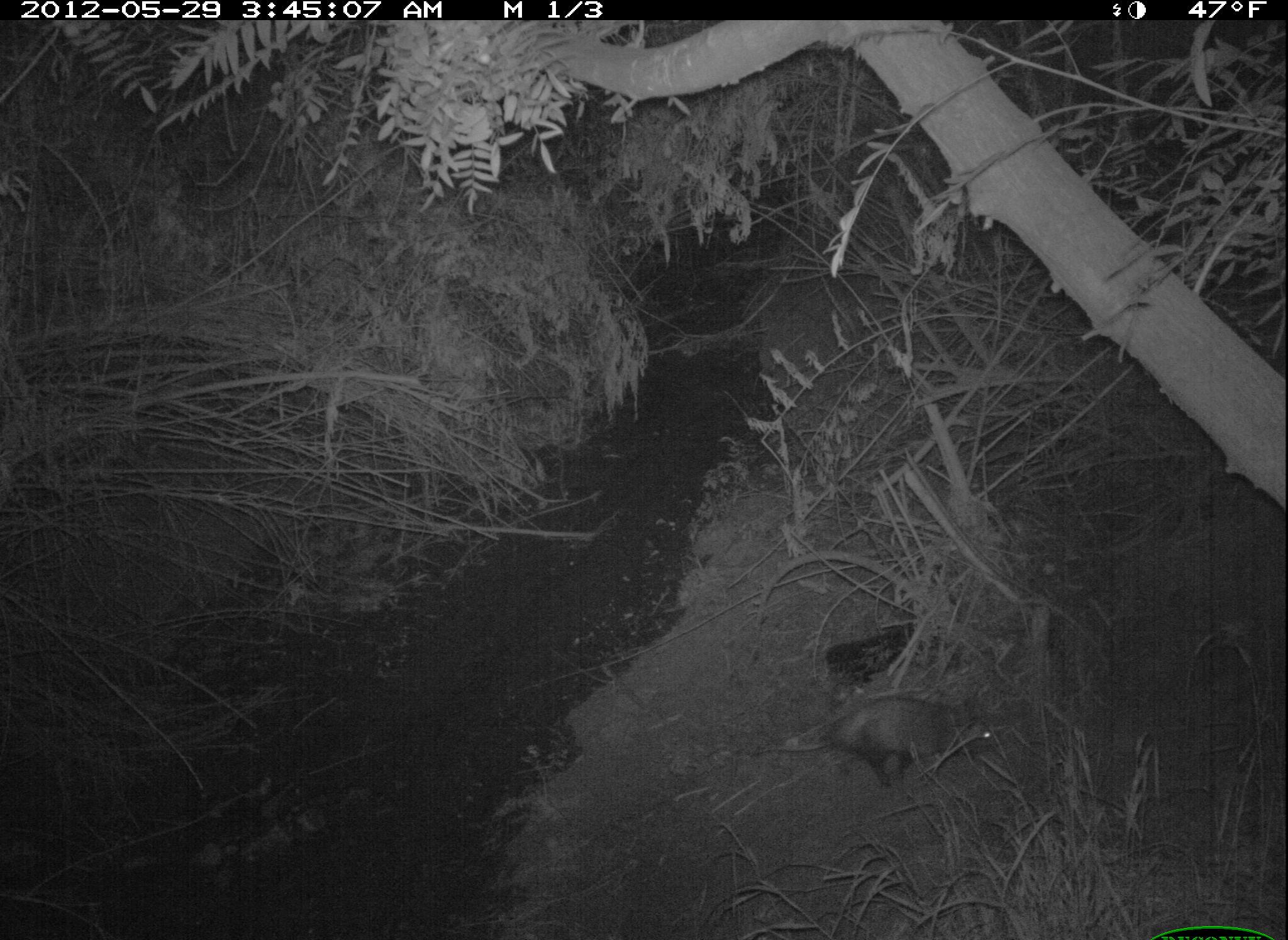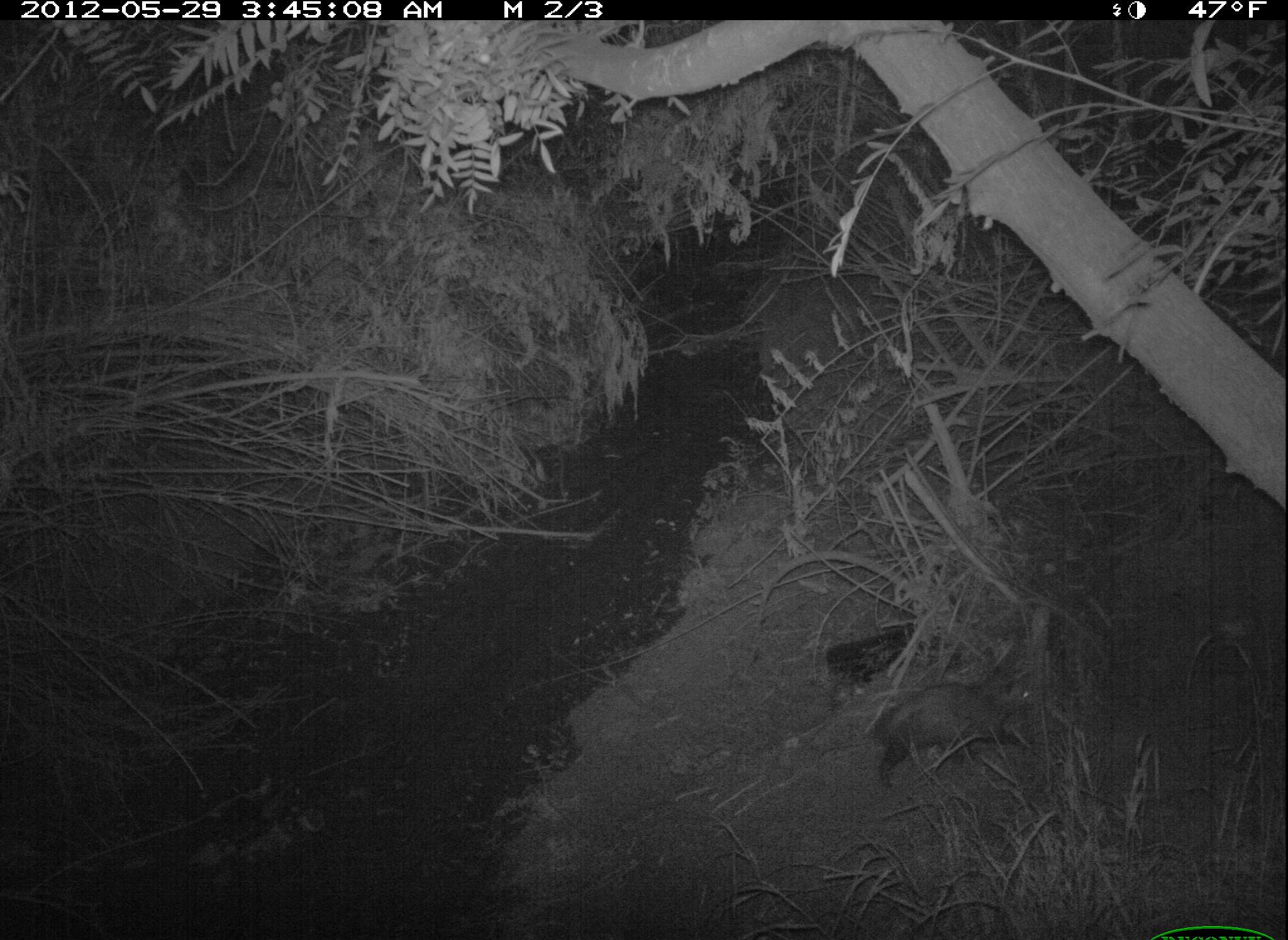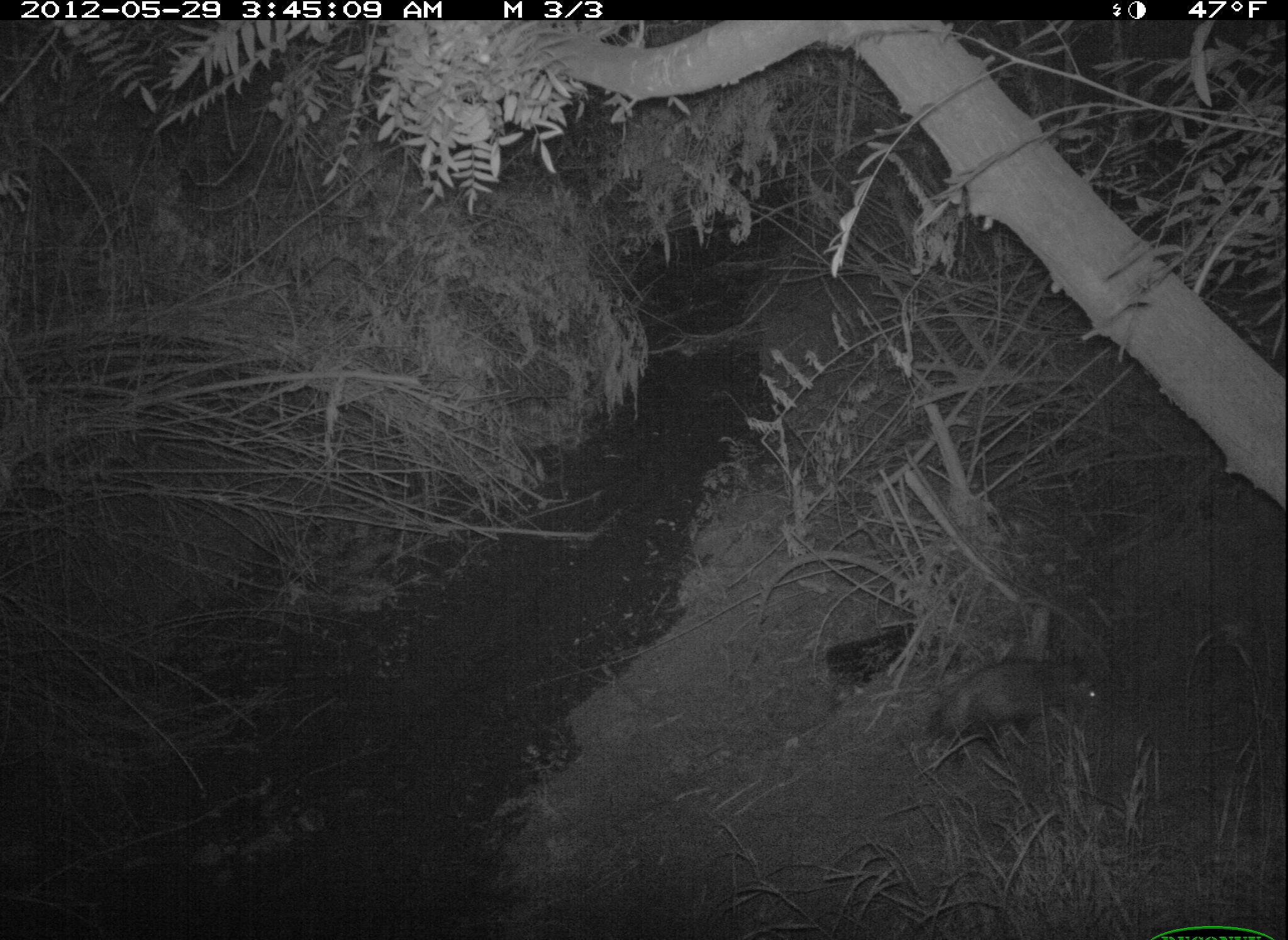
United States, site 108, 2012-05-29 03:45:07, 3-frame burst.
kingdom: Animalia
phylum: Chordata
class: Mammalia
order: Didelphimorphia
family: Didelphidae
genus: Didelphis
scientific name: Didelphis virginiana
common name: virginia opossum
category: opossum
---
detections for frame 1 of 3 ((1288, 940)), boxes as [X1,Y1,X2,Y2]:
opossum: [742,681,1014,809]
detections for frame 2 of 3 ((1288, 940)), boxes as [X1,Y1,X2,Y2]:
opossum: [842,656,1056,789]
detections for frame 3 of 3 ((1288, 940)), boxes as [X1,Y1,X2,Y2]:
opossum: [902,648,1111,770]